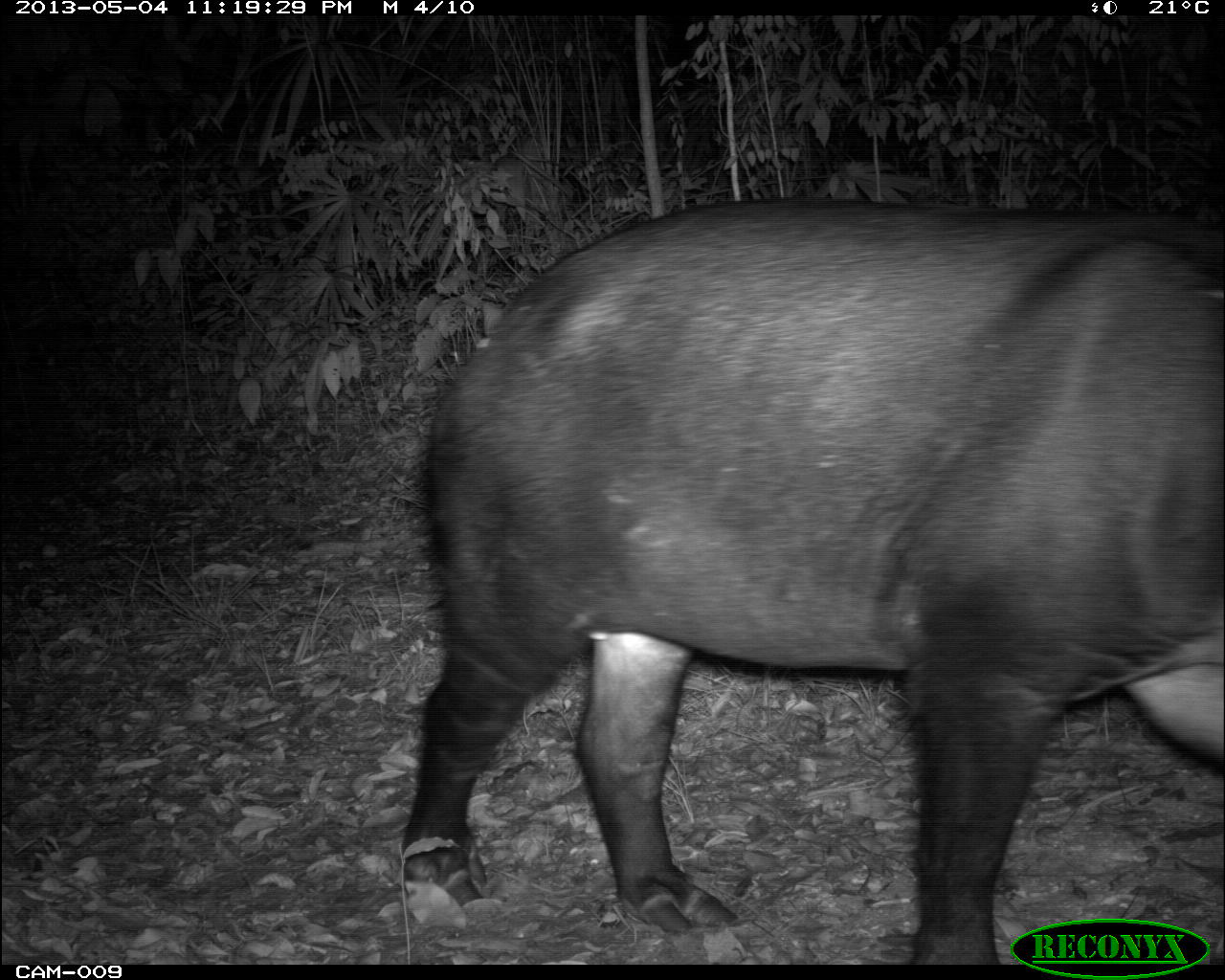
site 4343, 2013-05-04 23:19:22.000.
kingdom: Animalia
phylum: Chordata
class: Mammalia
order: Perissodactyla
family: Tapiridae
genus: Tapirus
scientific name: Tapirus bairdii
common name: baird's tapir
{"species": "Tapirus bairdii (baird's tapir)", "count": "1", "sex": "male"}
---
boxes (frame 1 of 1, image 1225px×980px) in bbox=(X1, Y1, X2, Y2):
tapirus bairdii: bbox=(391, 193, 1225, 965)